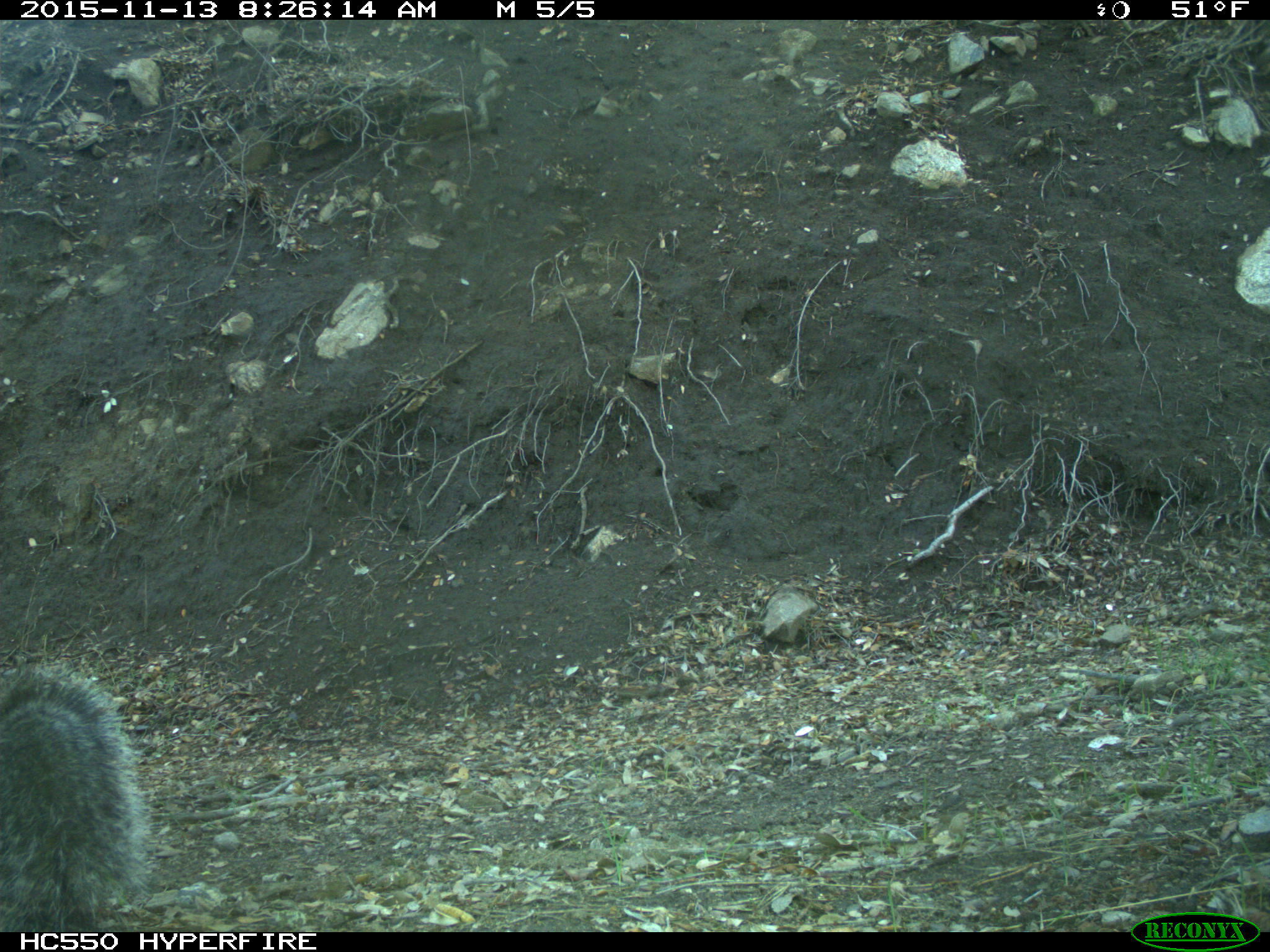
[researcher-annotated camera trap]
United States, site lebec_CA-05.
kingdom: Animalia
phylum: Chordata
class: Mammalia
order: Rodentia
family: Sciuridae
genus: Sciurus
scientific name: Sciurus carolinensis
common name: eastern gray squirrel